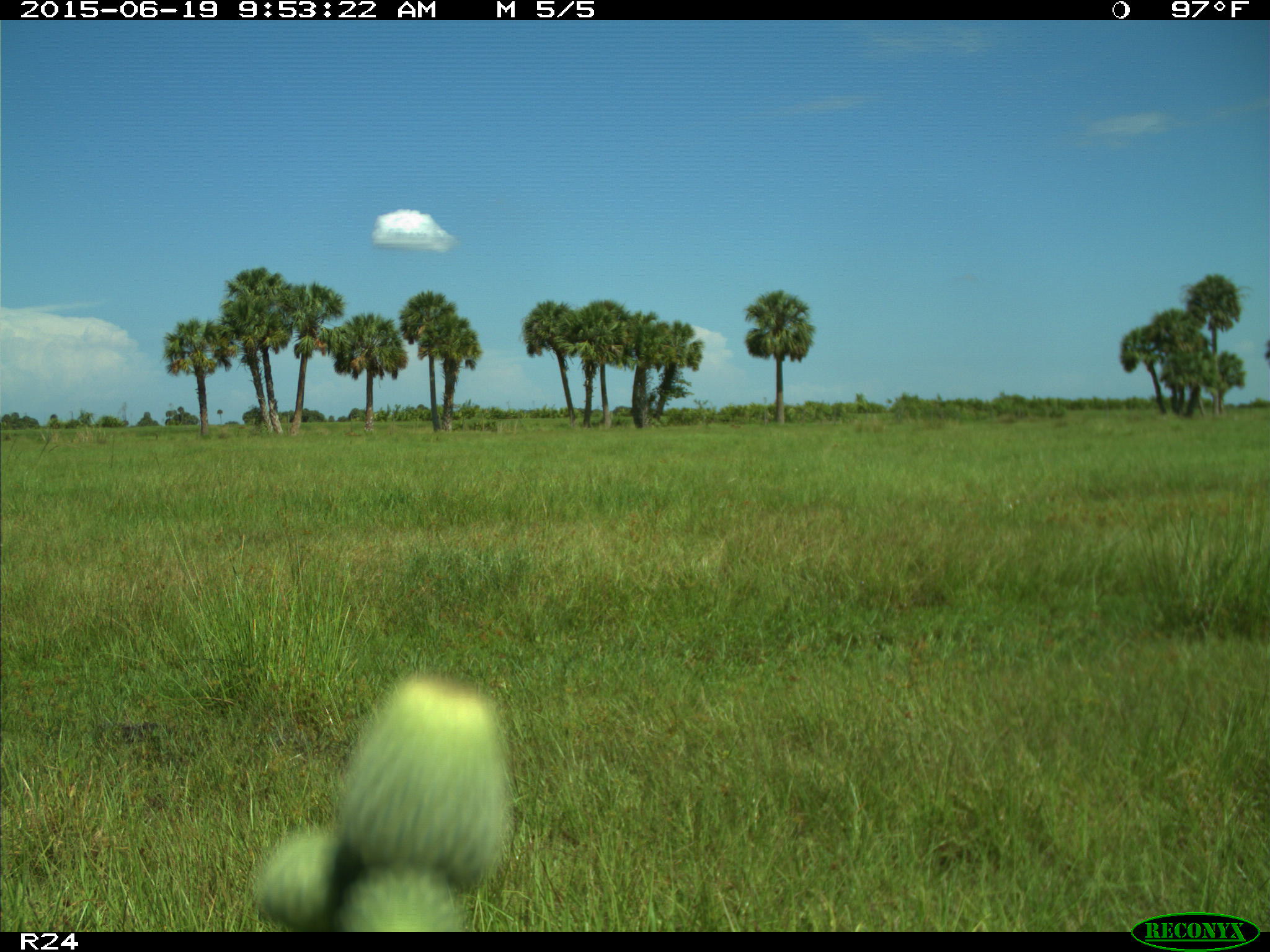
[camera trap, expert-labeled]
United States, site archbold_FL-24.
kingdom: Animalia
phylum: Chordata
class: Mammalia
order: Artiodactyla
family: Bovidae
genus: Bos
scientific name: Bos taurus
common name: domestic cow